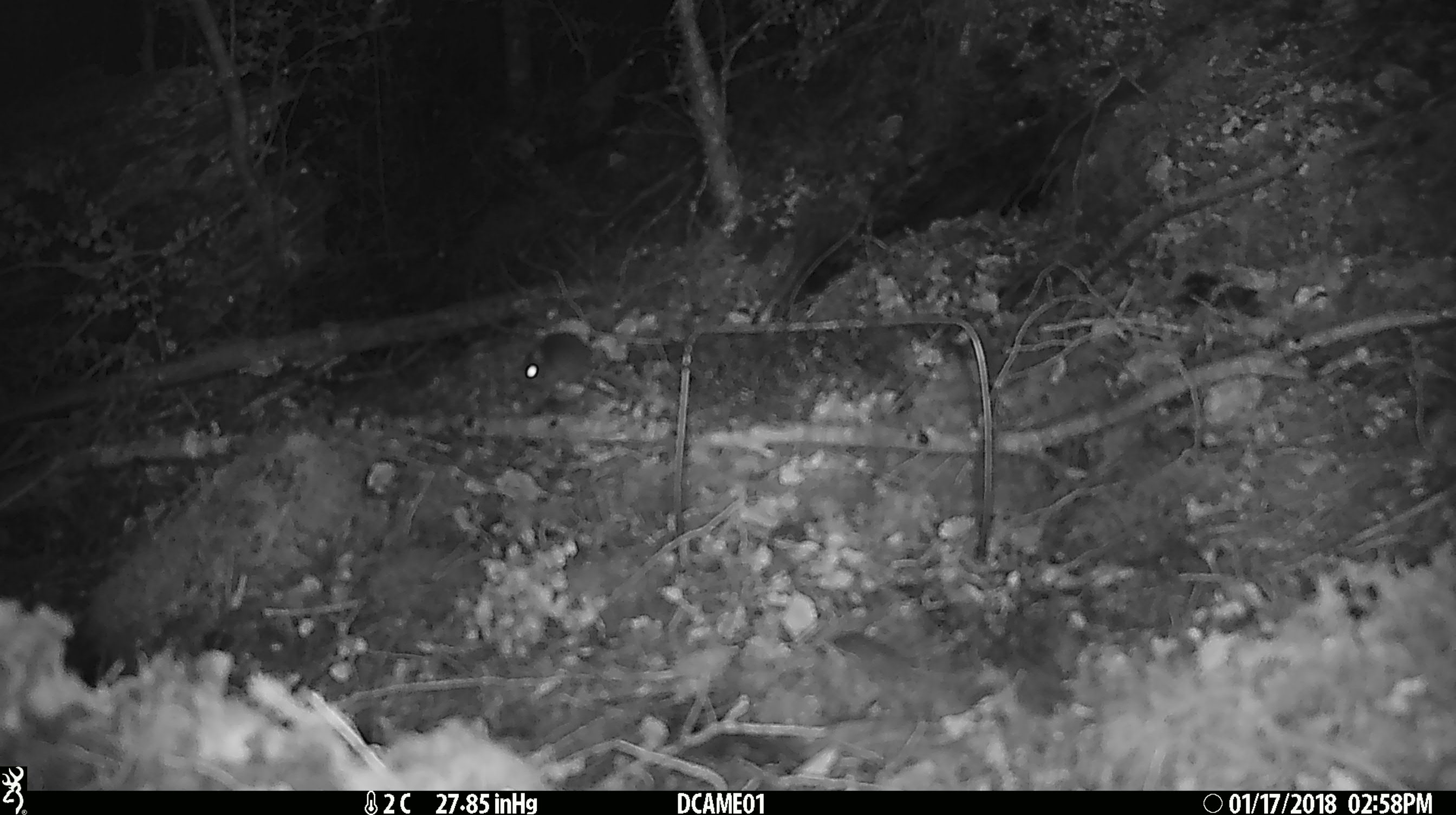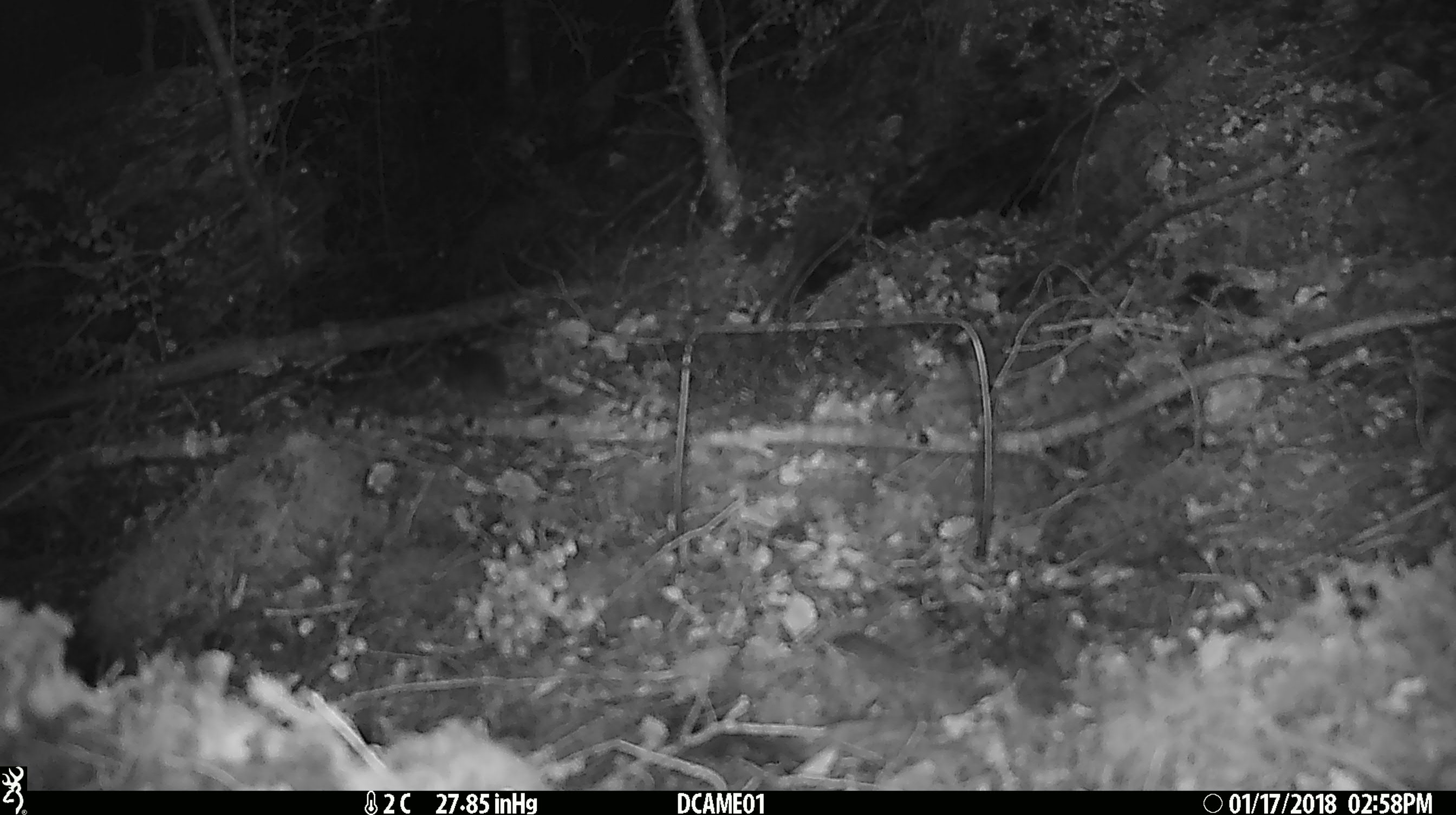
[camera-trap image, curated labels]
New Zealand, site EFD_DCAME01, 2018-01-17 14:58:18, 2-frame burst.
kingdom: Animalia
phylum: Chordata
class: Mammalia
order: Rodentia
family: Muridae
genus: Mus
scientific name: Mus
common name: mouse